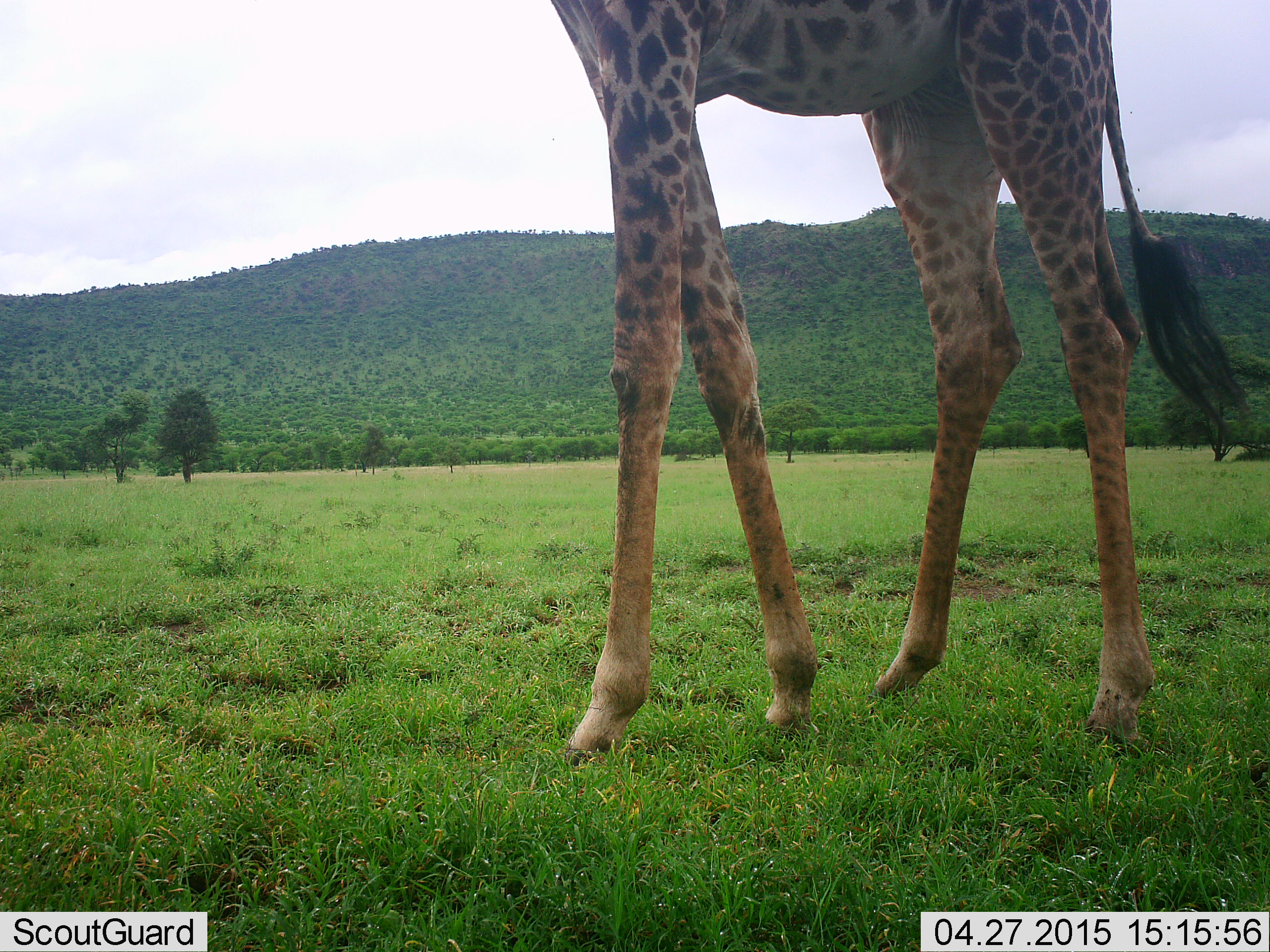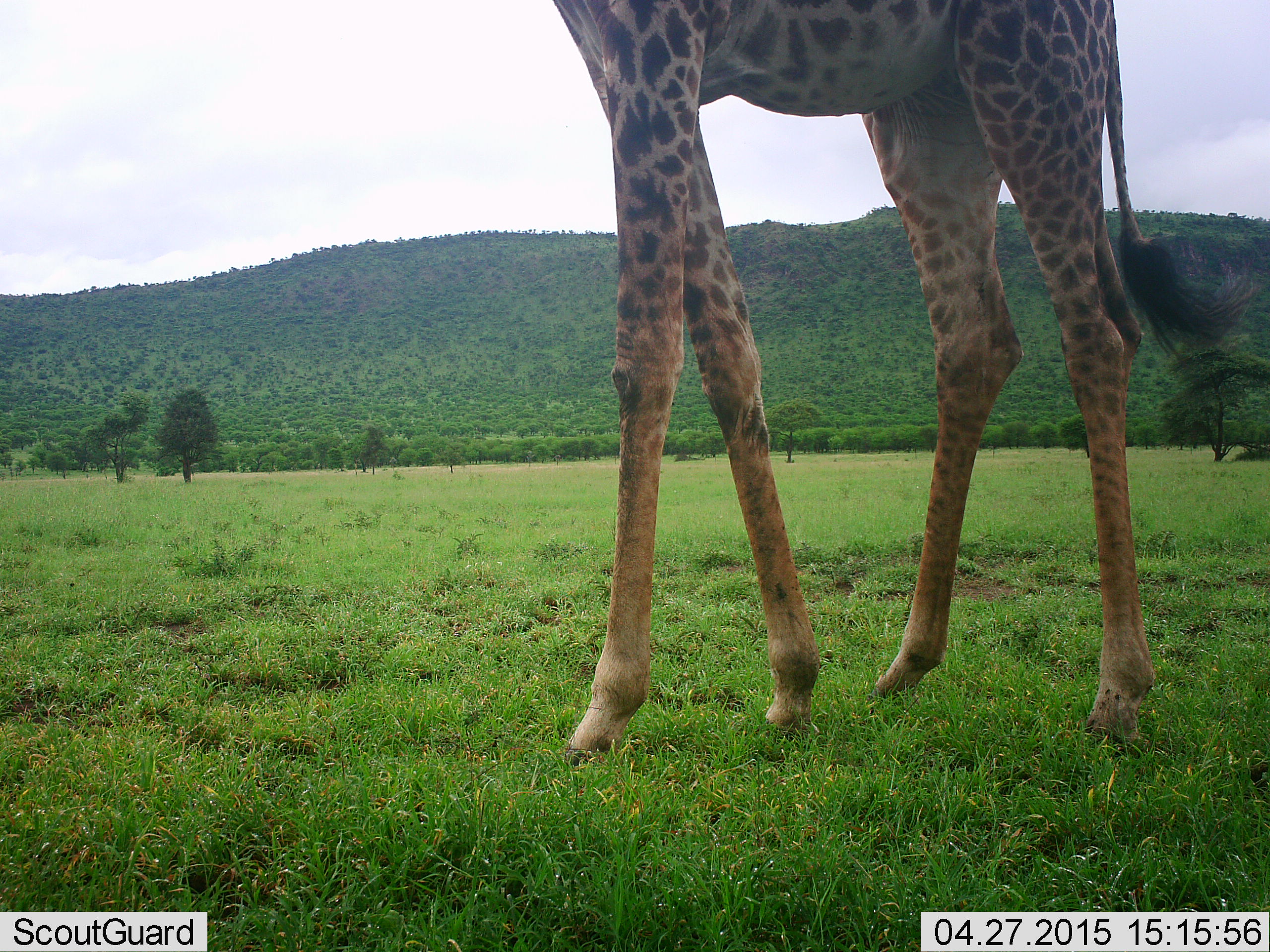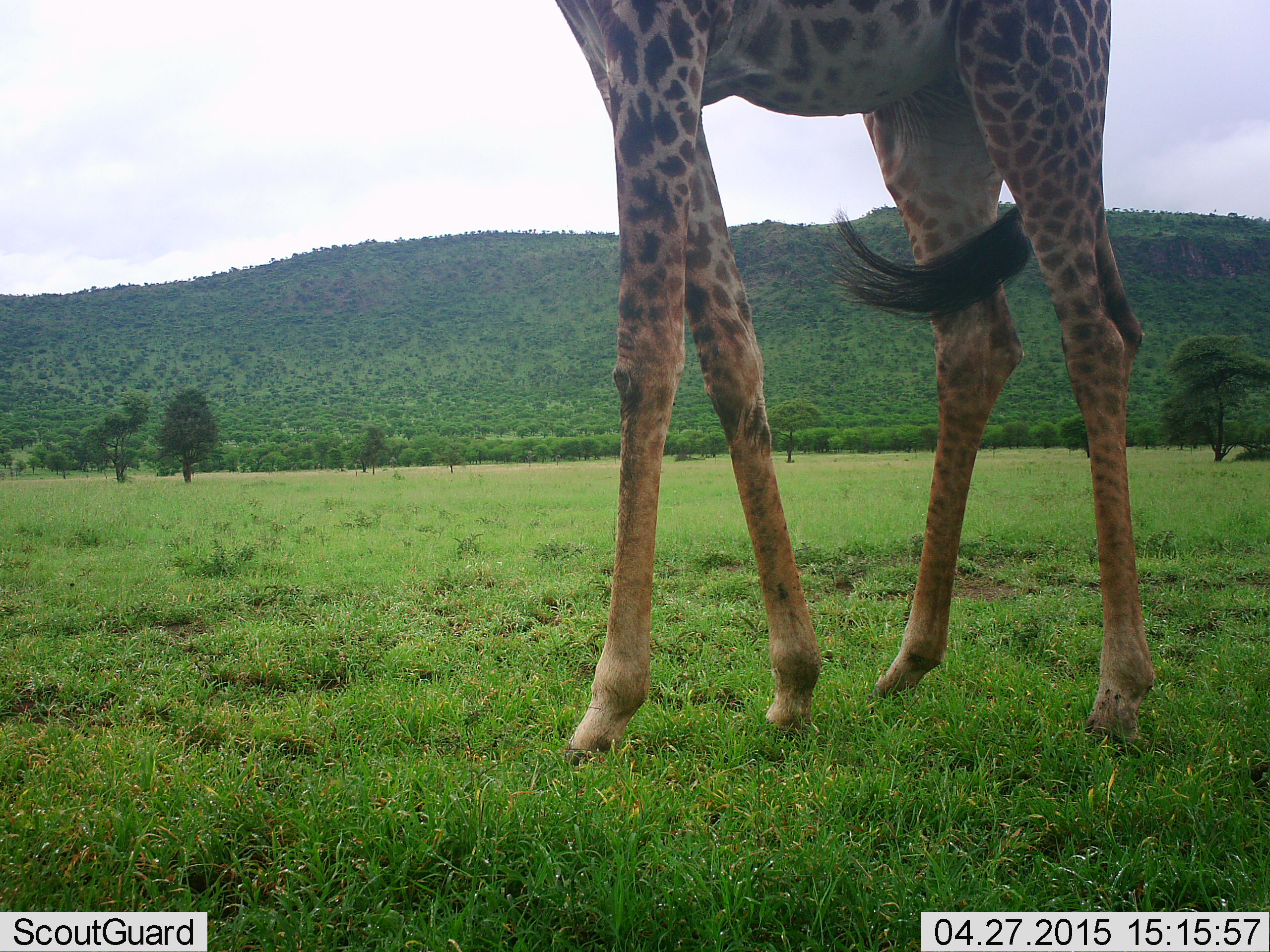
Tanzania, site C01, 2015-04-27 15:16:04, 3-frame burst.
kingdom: Animalia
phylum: Chordata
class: Mammalia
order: Artiodactyla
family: Giraffidae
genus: Giraffa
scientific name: Giraffa camelopardalis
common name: giraffe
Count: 1.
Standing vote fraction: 100%.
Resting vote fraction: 0%.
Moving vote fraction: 0%.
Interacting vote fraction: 0%.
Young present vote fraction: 0%.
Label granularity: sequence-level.